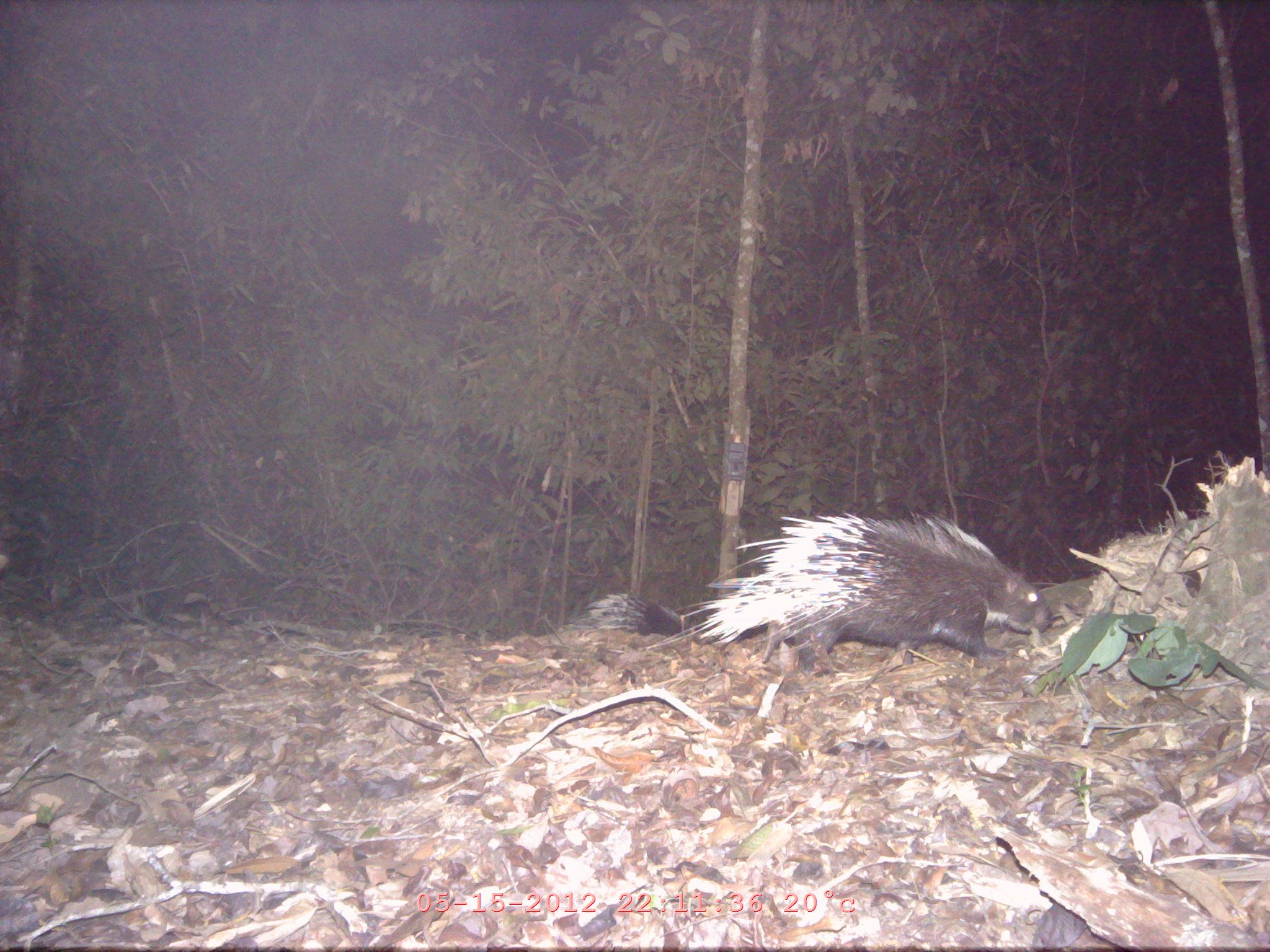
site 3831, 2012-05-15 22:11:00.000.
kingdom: Animalia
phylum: Chordata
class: Mammalia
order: Rodentia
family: Hystricidae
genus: Hystrix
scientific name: Hystrix brachyura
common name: east asian porcupine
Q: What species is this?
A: Hystrix brachyura (east asian porcupine).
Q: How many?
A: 2.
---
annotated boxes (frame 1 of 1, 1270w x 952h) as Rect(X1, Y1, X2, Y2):
hystrix brachyura: Rect(636, 507, 1057, 678); Rect(559, 590, 701, 637)